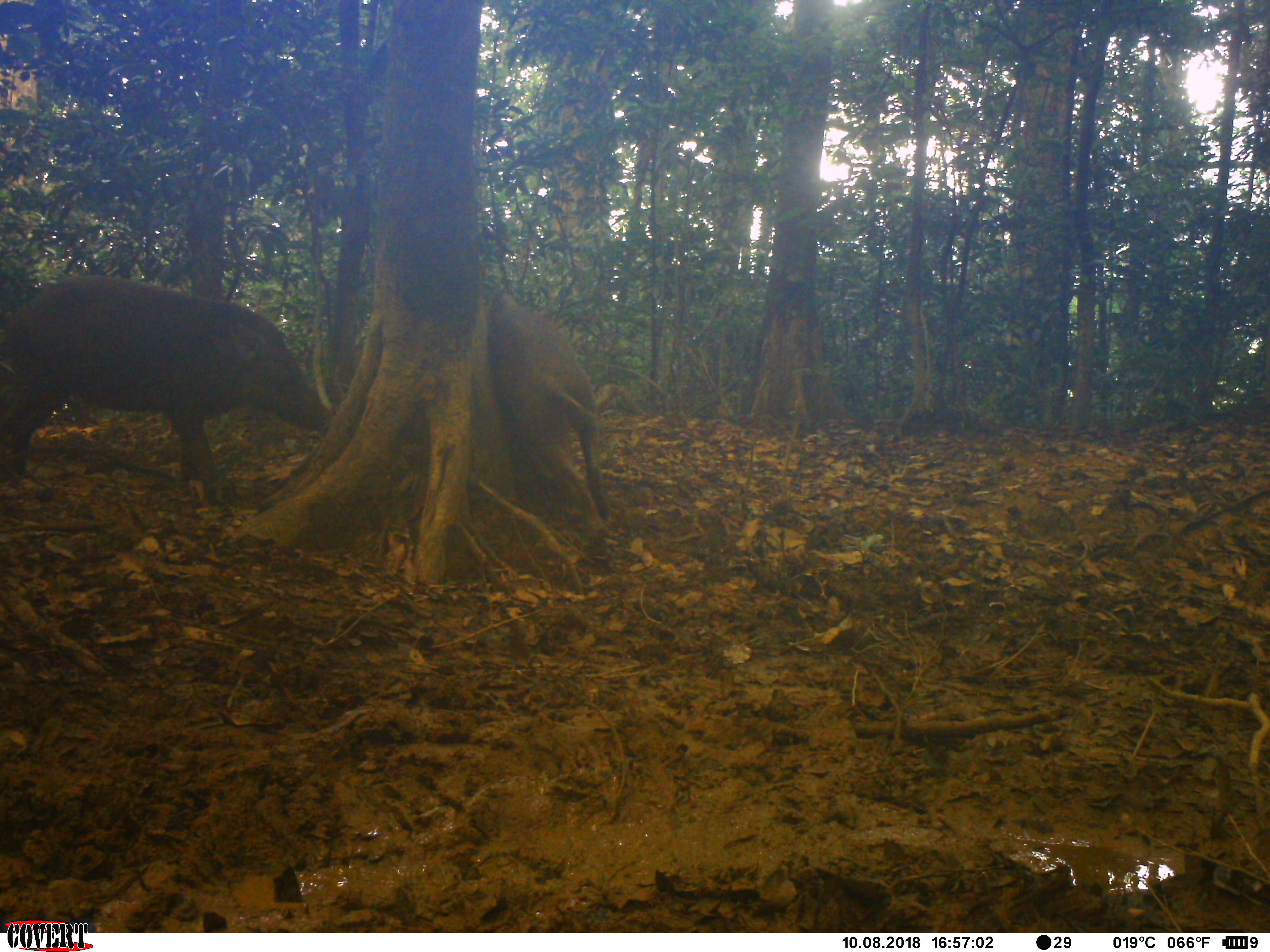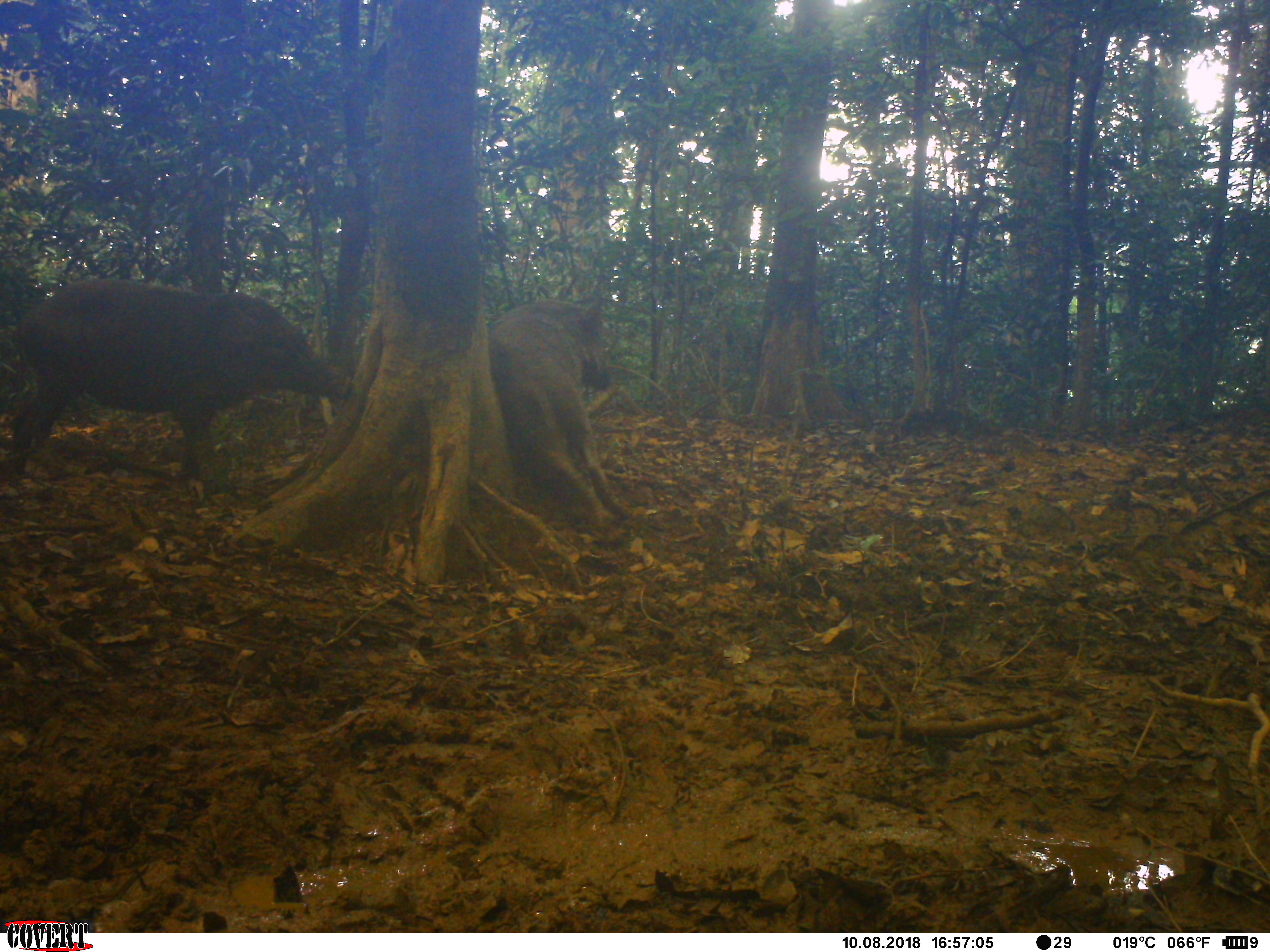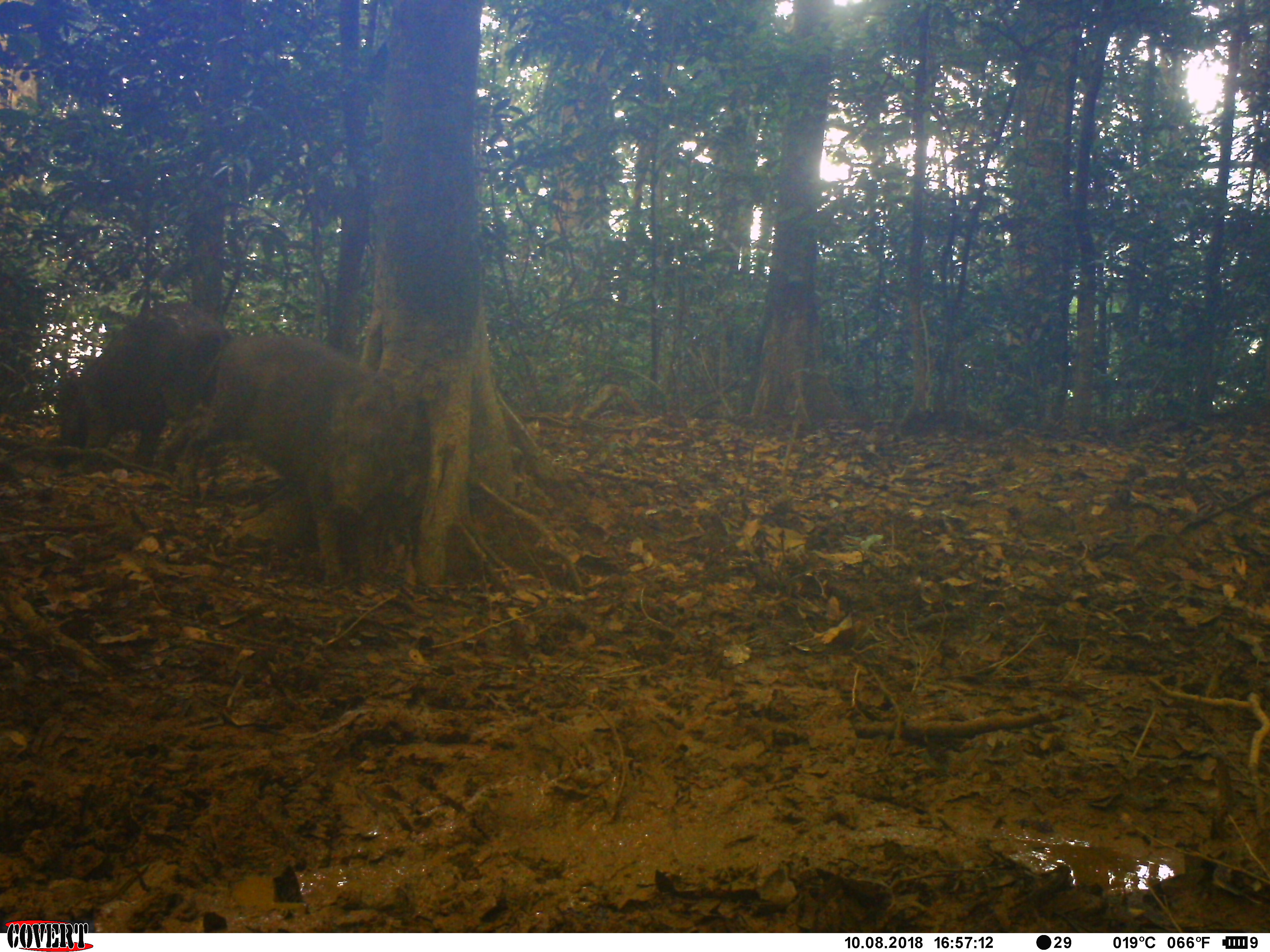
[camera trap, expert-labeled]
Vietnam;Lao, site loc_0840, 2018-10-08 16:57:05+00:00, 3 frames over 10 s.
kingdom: Animalia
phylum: Chordata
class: Mammalia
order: Artiodactyla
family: Suidae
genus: Sus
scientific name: Sus scrofa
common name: eurasian wild pig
Eurasian wild pig (Sus scrofa). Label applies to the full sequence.